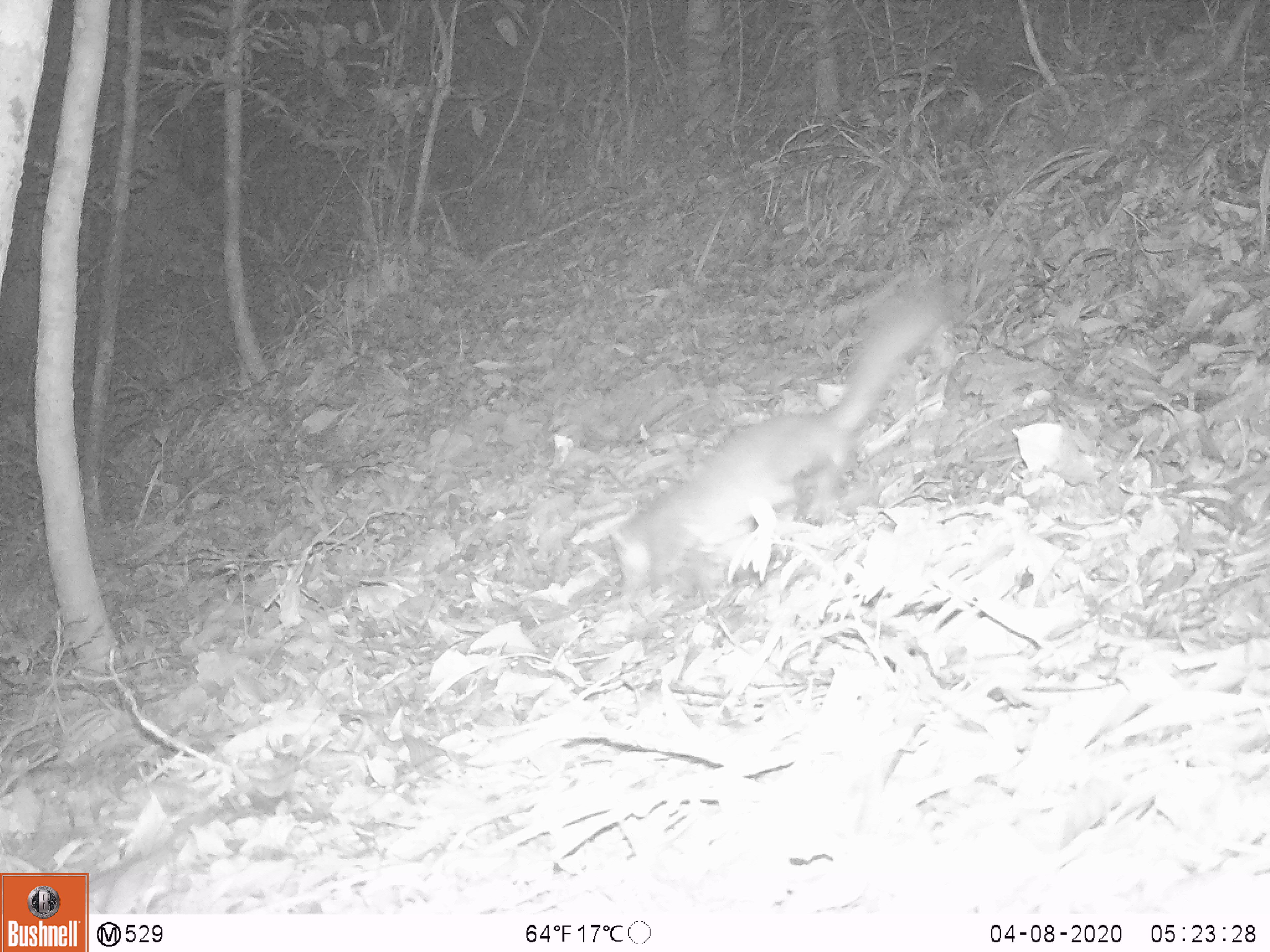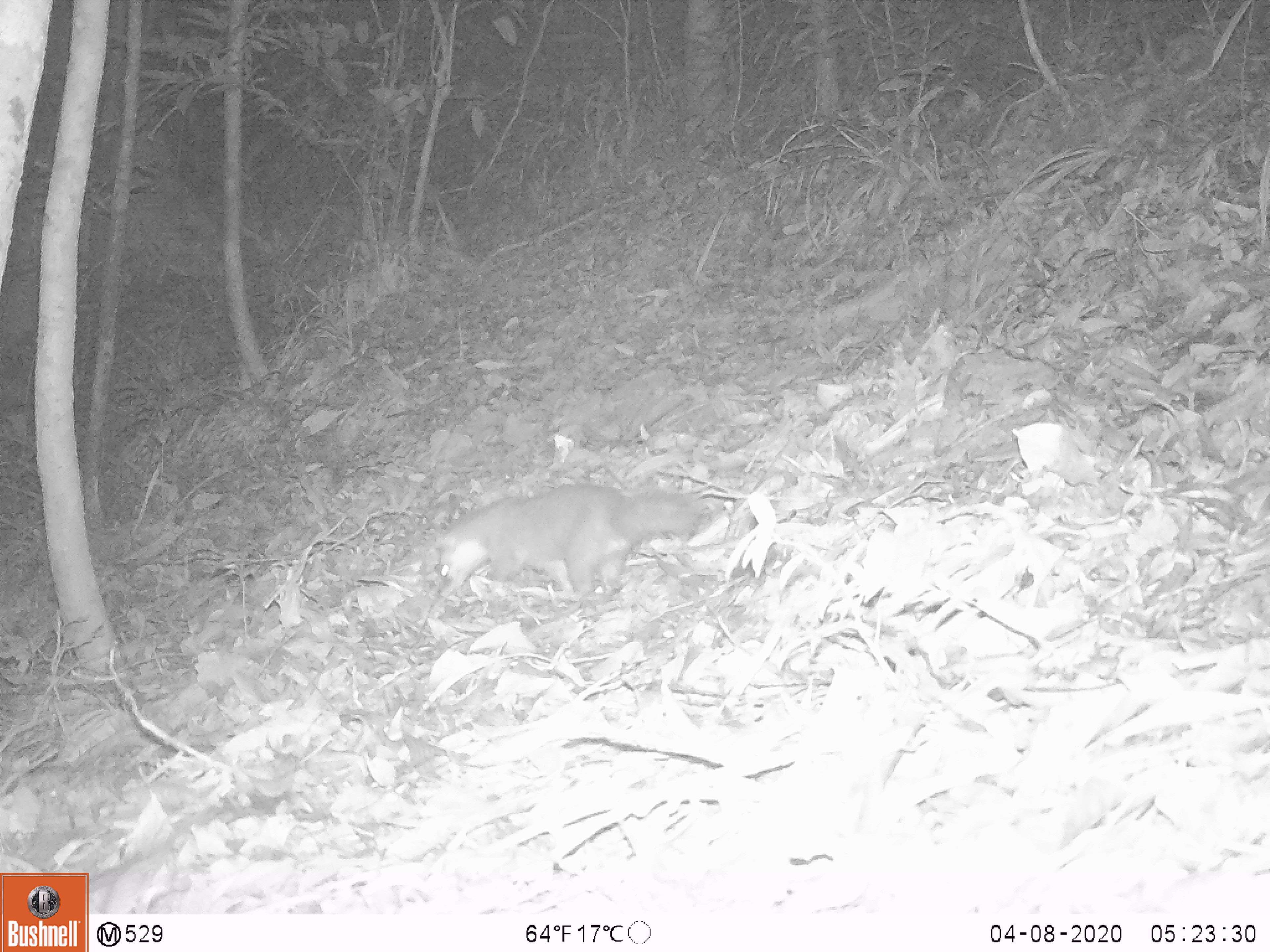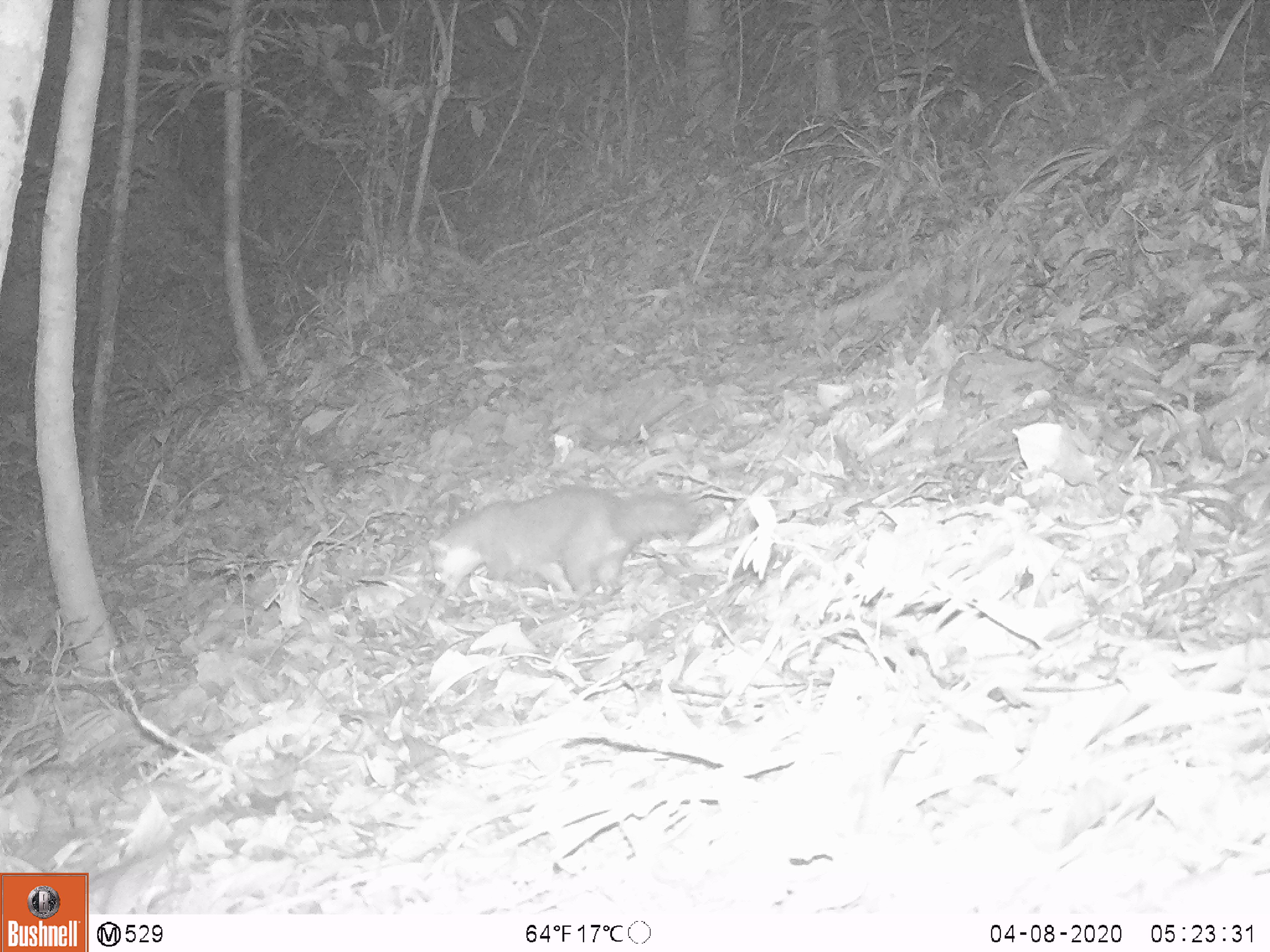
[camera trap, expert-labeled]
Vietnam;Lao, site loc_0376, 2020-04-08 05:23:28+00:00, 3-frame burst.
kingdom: Animalia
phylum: Chordata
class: Mammalia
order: Carnivora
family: Mustelidae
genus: Melogale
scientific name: Melogale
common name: ferret badger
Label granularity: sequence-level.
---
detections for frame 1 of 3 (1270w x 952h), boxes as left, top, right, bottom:
ferret badger: 615, 272, 946, 598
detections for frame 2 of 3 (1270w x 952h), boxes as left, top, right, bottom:
ferret badger: 432, 482, 703, 598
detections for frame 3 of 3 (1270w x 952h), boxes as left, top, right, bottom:
ferret badger: 423, 481, 705, 607